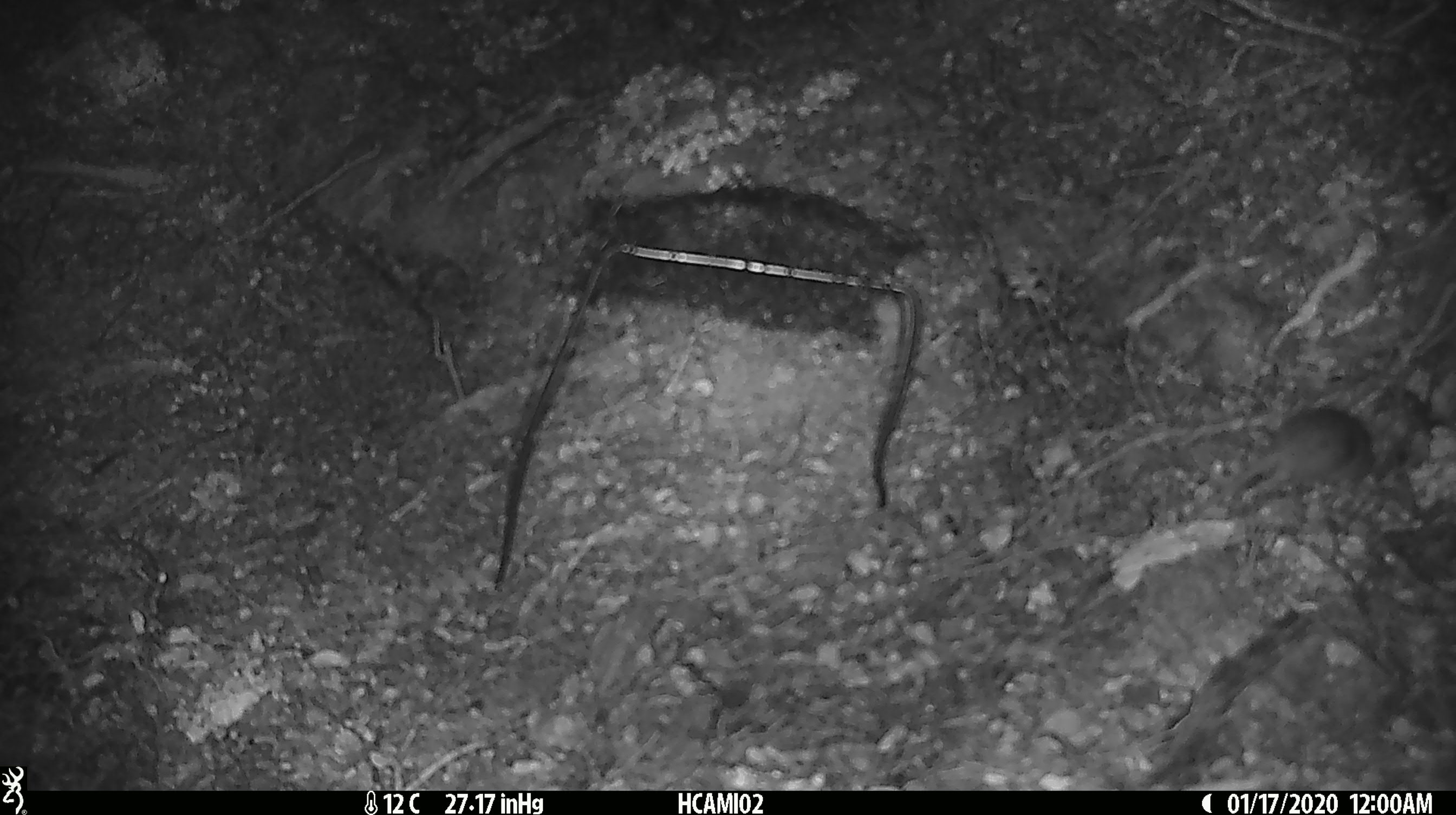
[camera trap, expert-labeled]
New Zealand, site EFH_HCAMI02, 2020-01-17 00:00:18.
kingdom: Animalia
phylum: Chordata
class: Mammalia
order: Rodentia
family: Muridae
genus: Mus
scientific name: Mus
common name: mouse